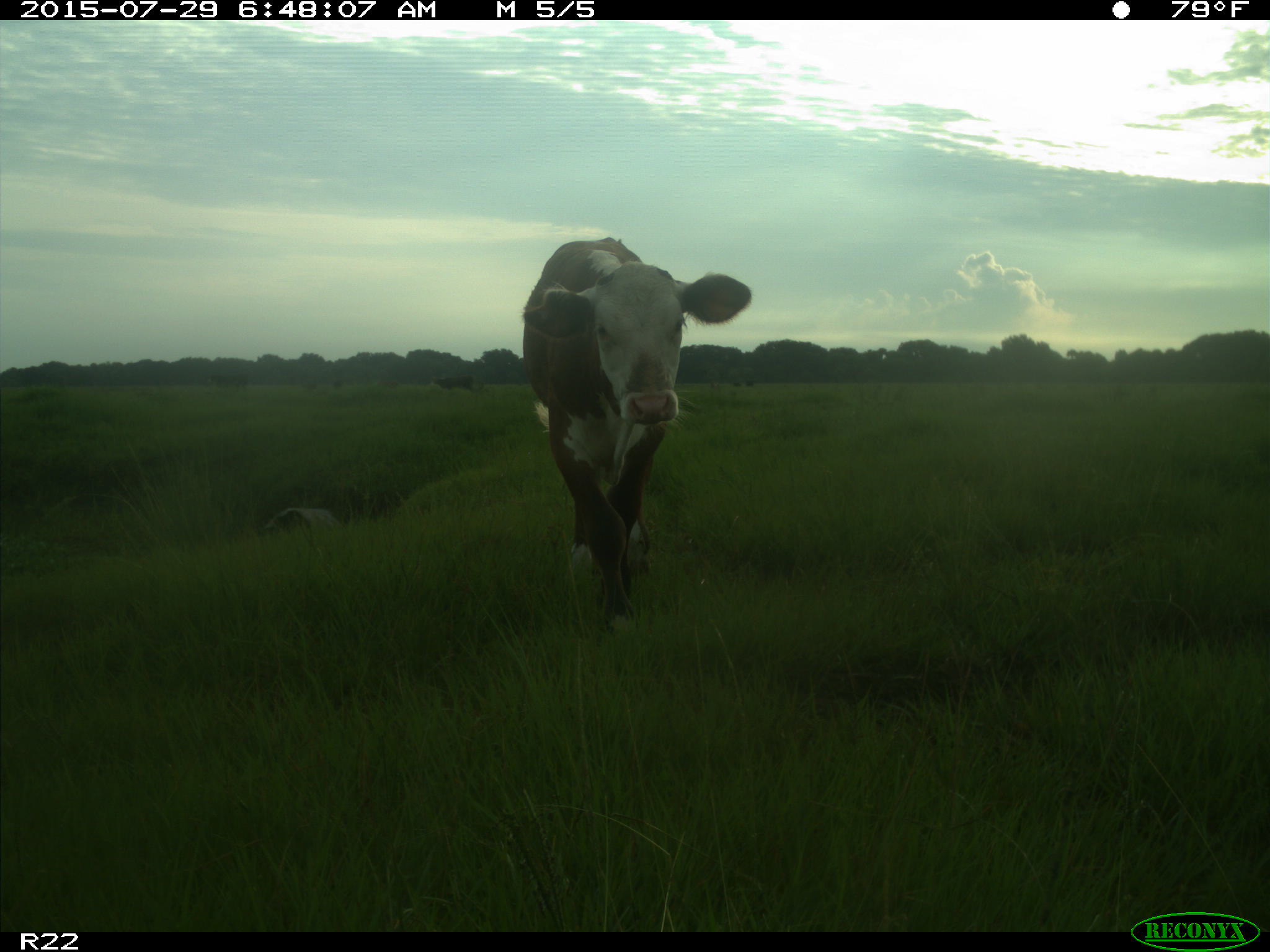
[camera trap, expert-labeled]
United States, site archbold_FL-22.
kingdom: Animalia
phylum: Chordata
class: Mammalia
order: Artiodactyla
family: Bovidae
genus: Bos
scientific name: Bos taurus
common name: domestic cow